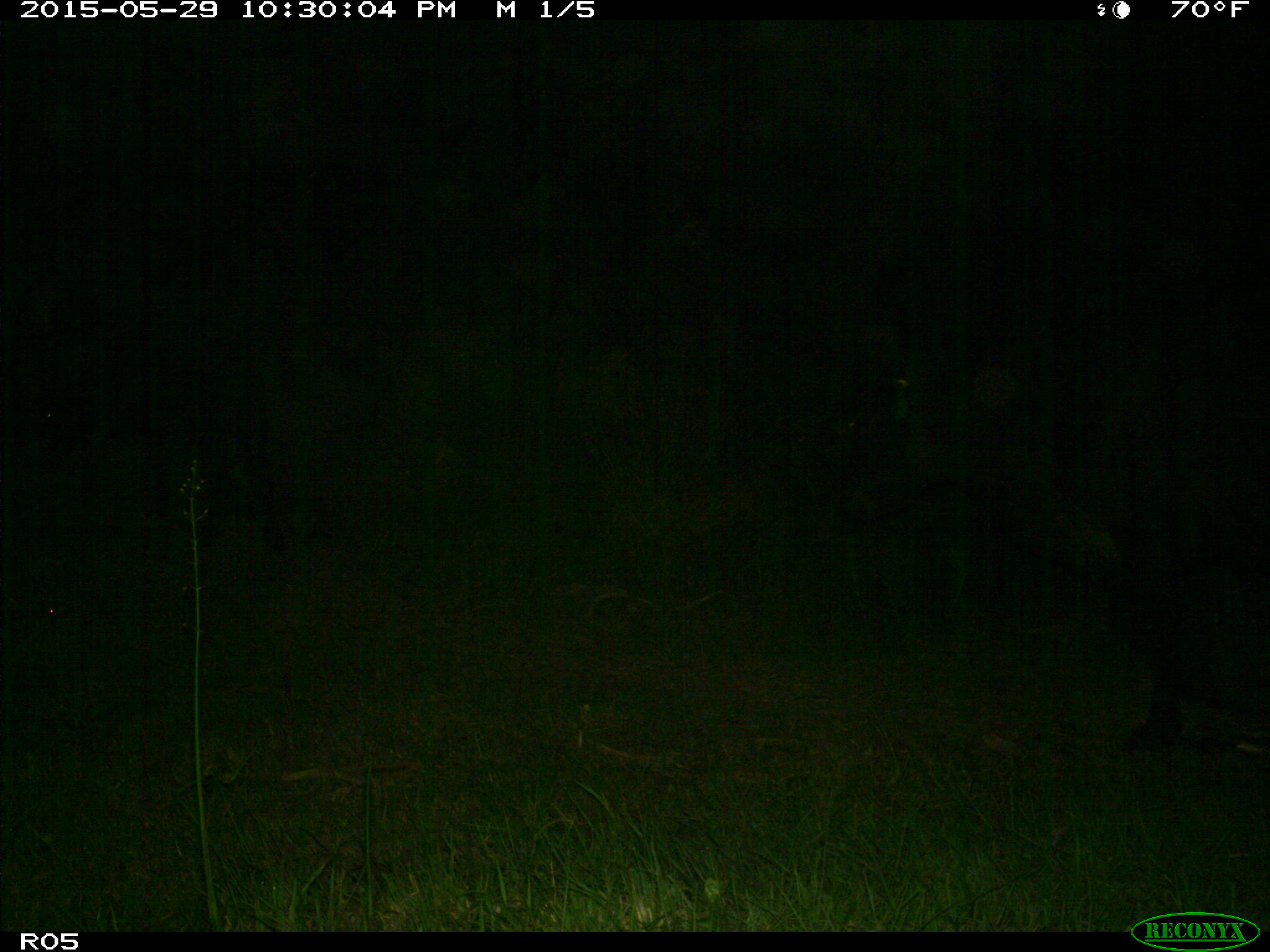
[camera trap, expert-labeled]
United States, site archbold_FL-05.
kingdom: Animalia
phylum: Chordata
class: Mammalia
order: Artiodactyla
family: Bovidae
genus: Bos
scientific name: Bos taurus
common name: domestic cow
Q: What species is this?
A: Bos taurus (domestic cow).